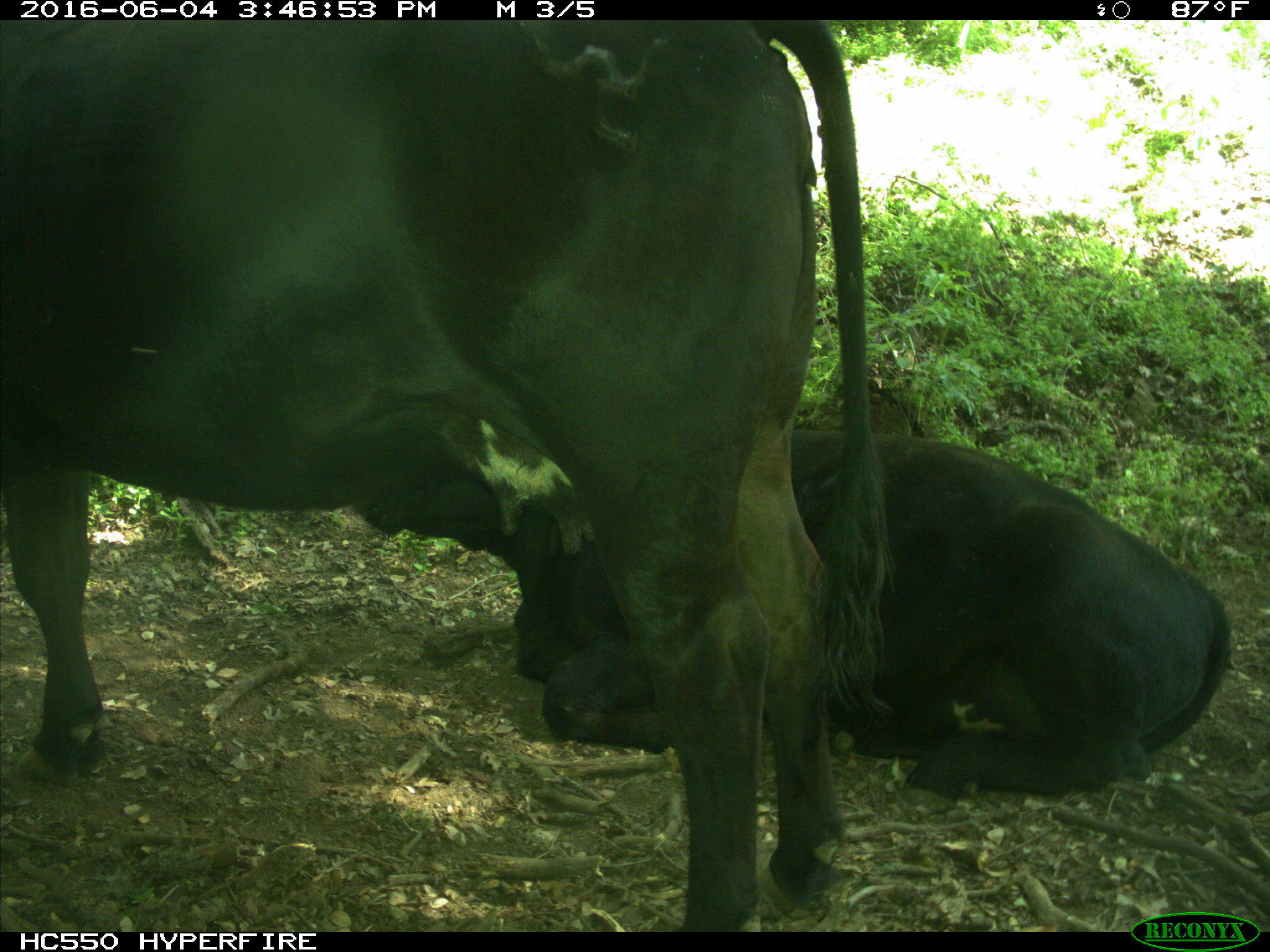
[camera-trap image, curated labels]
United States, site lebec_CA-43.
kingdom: Animalia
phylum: Chordata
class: Mammalia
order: Artiodactyla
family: Bovidae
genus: Bos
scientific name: Bos taurus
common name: domestic cow